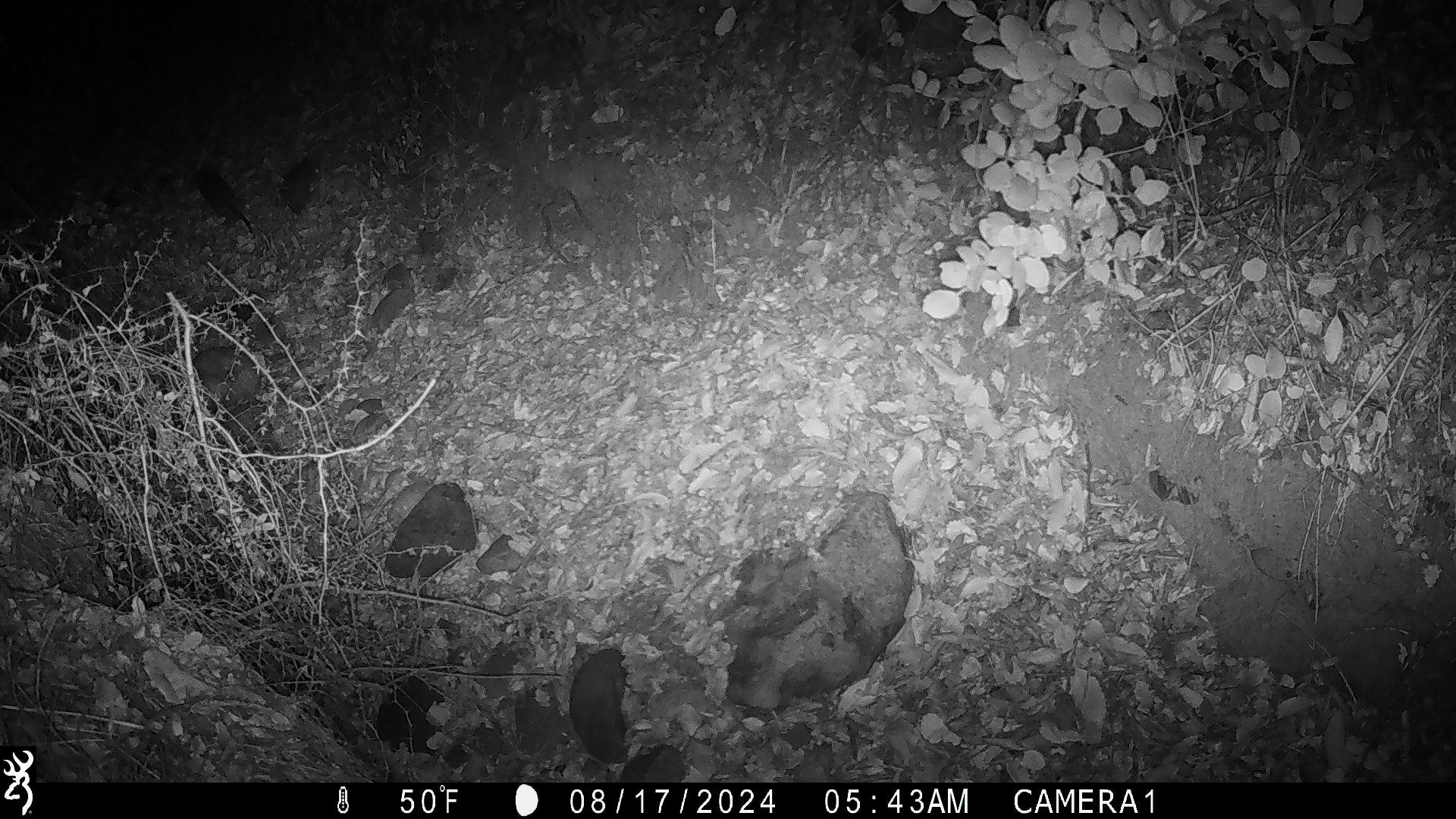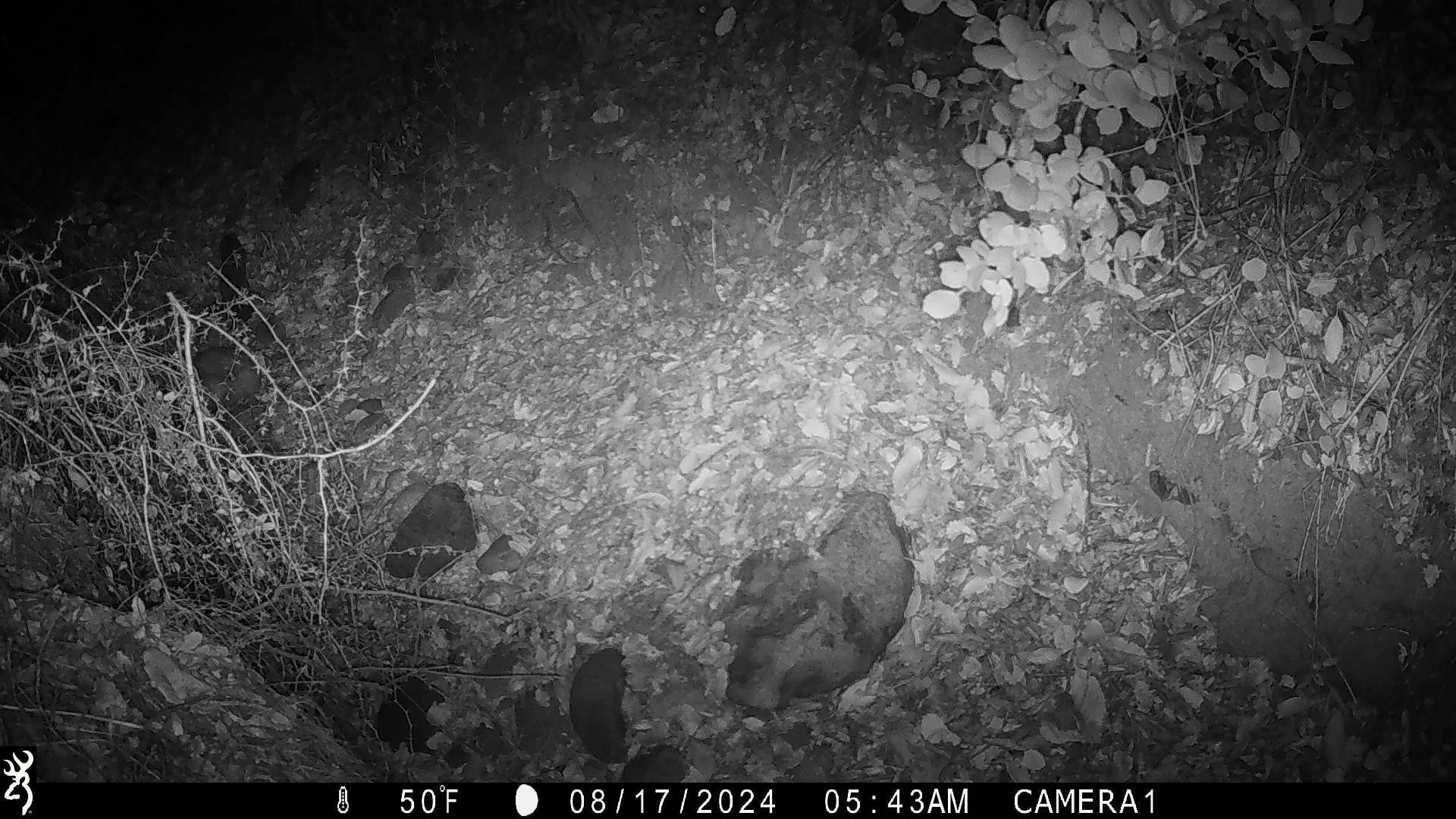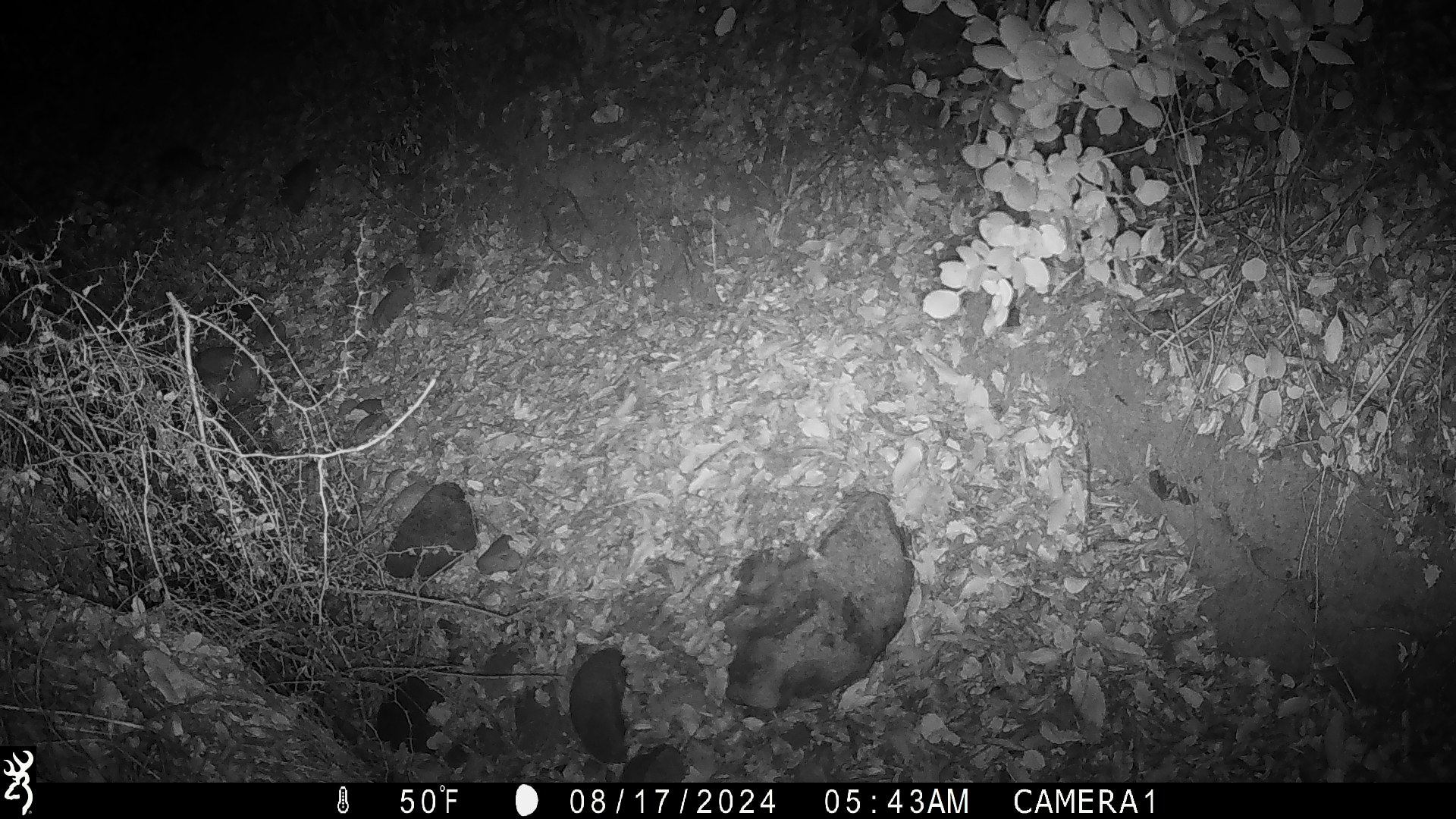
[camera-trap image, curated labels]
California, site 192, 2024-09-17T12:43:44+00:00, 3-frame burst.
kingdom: Animalia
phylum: Chordata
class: Mammalia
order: Rodentia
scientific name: Rodentia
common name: mouse or rat